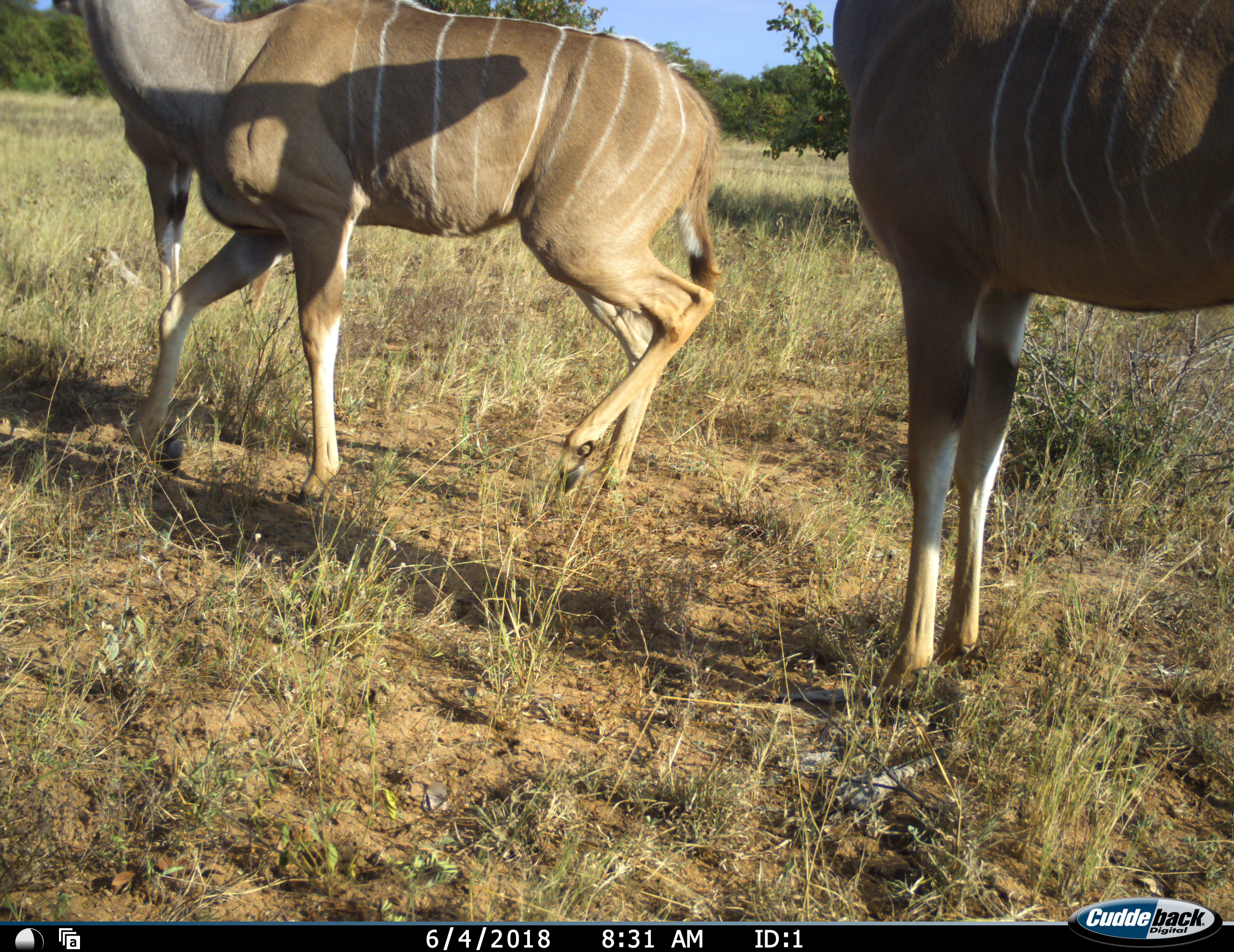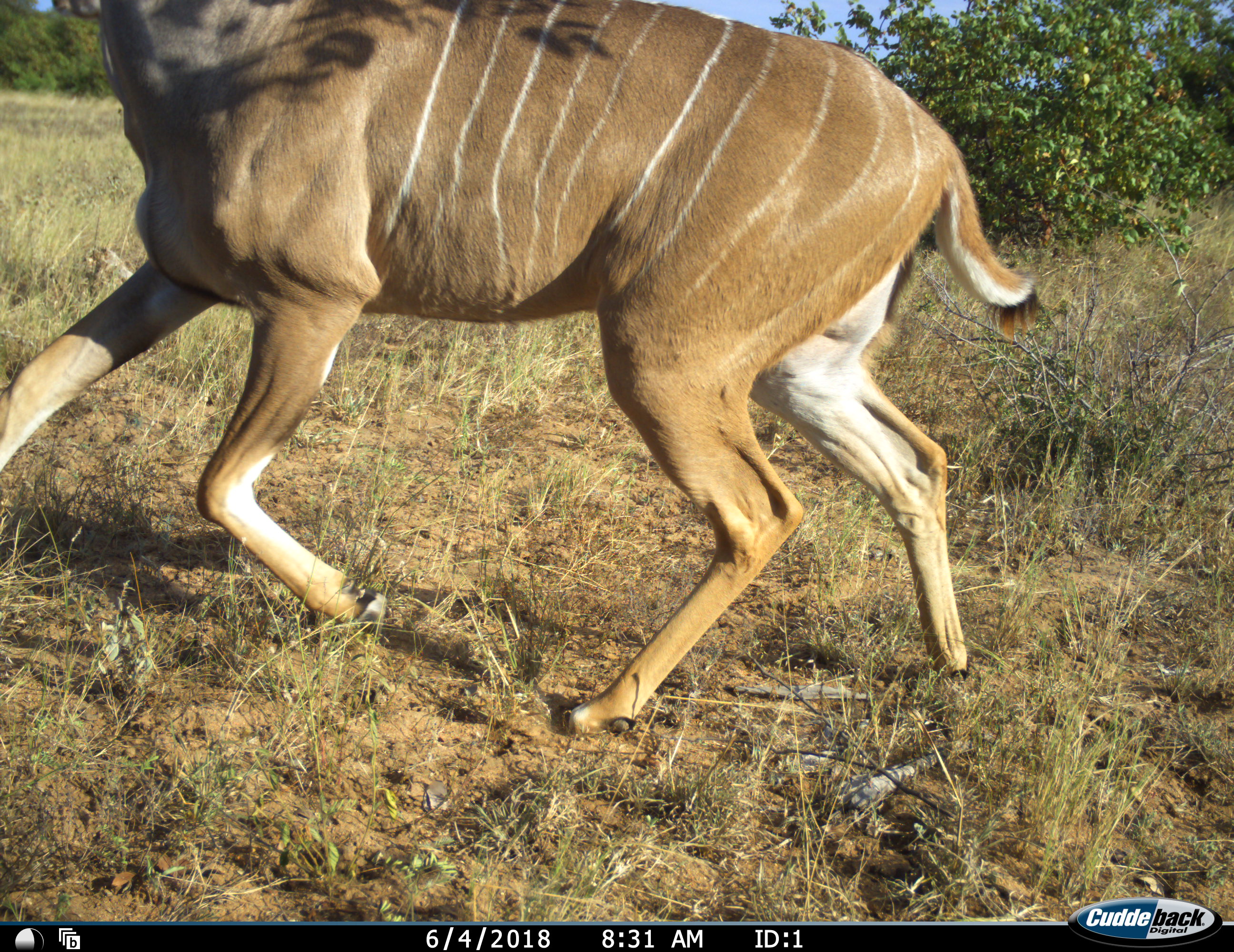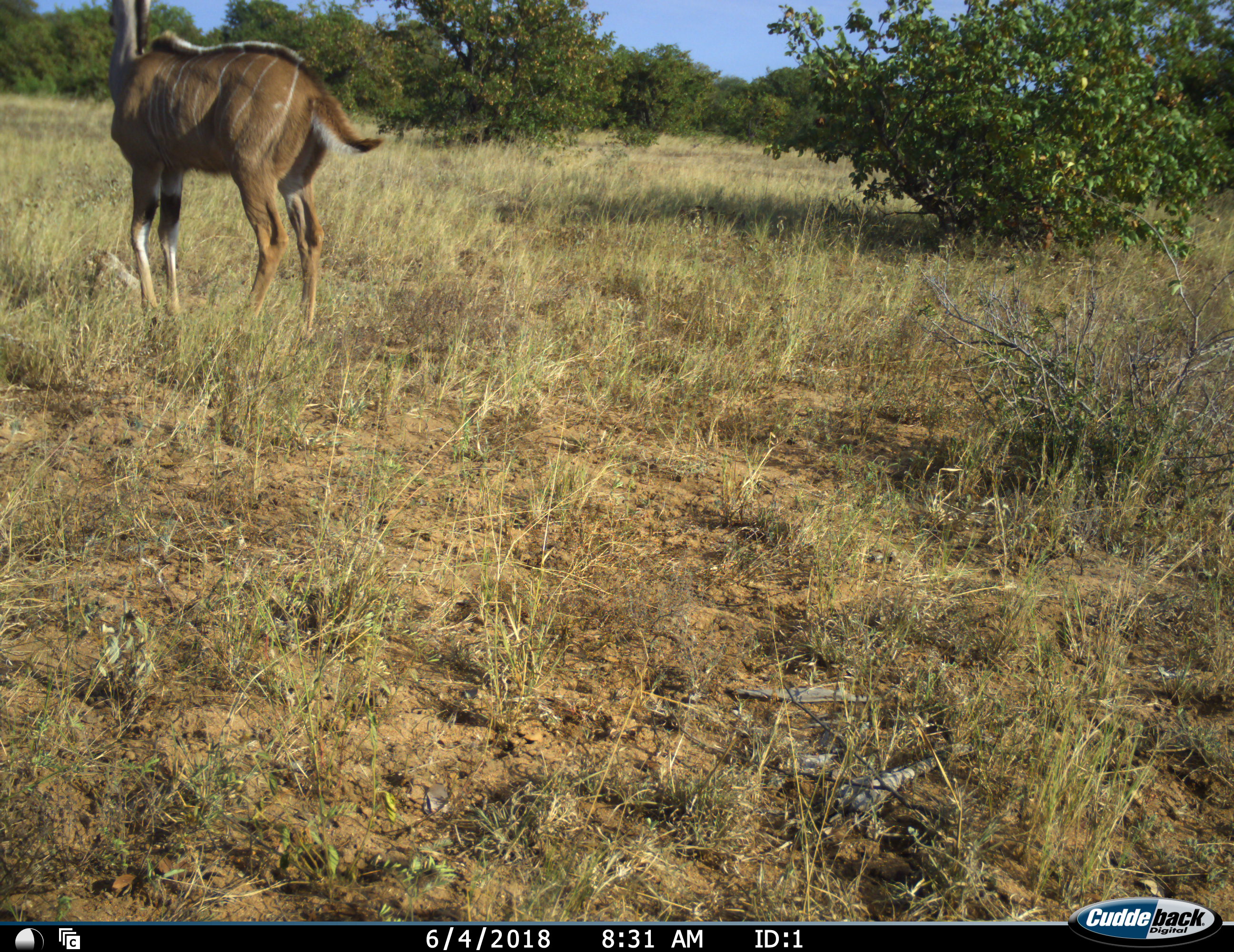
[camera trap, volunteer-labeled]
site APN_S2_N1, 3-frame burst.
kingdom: Animalia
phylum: Chordata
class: Mammalia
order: Artiodactyla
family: Bovidae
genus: Tragelaphus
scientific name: Tragelaphus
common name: kudu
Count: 3.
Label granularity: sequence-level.